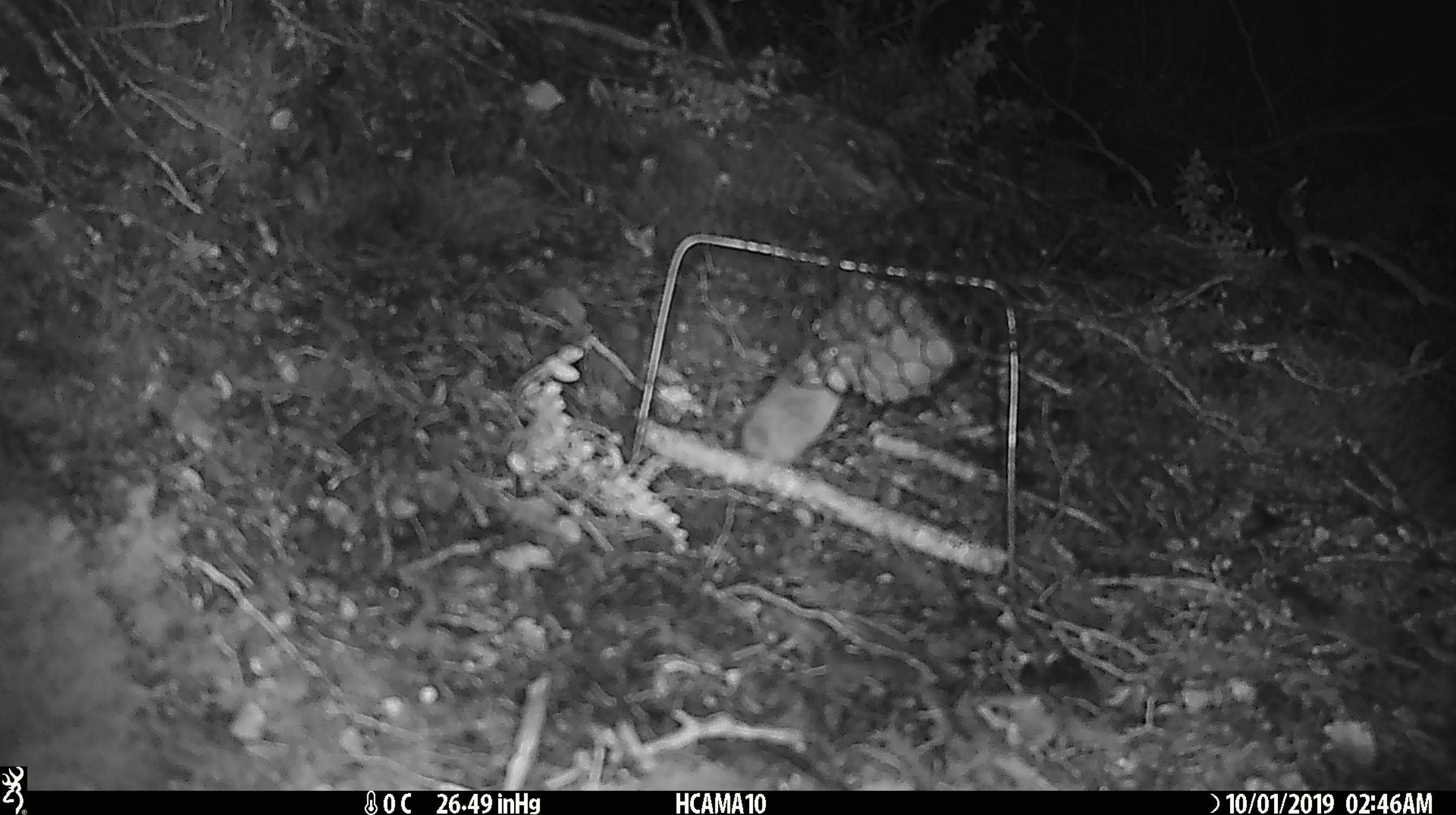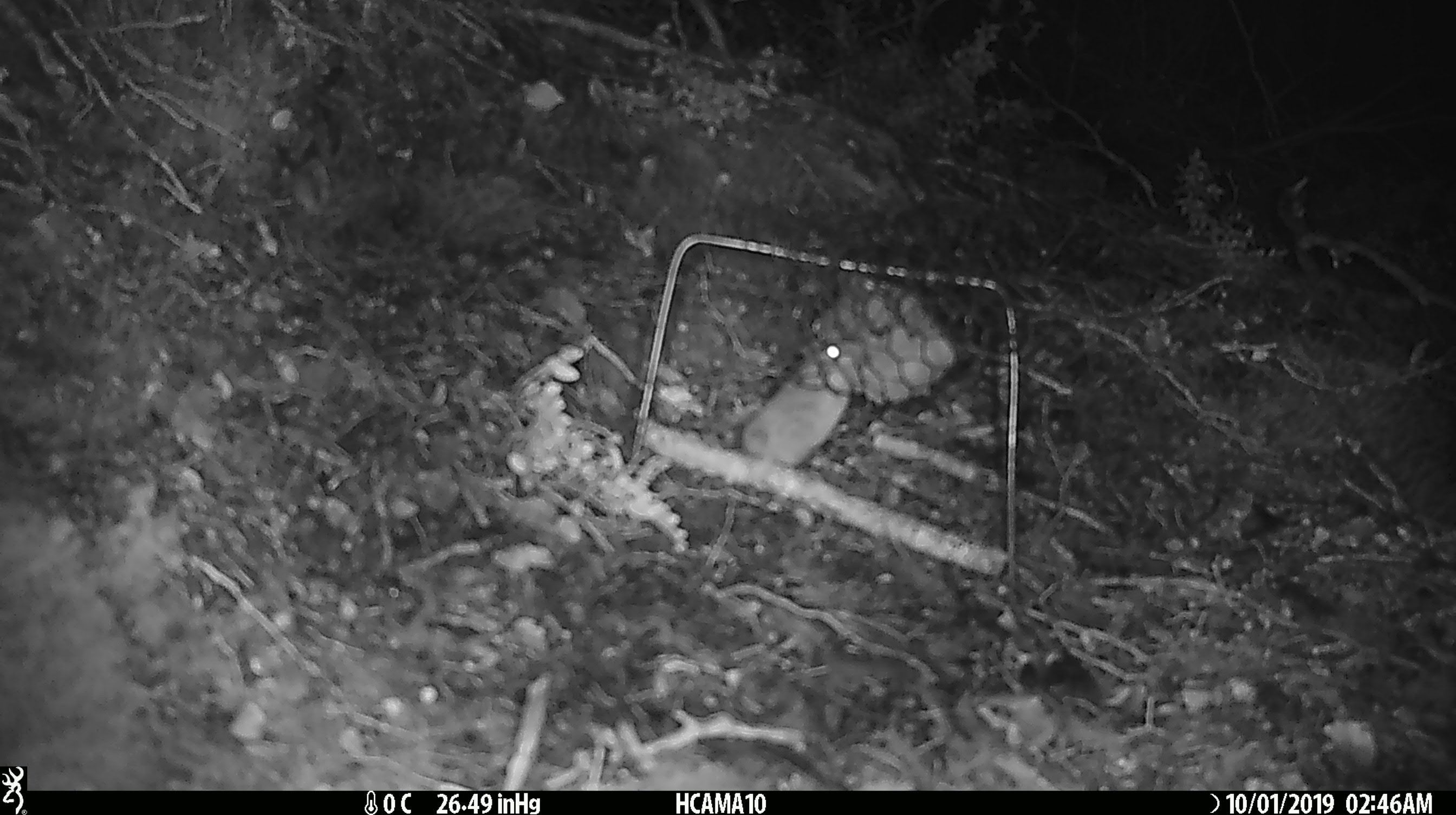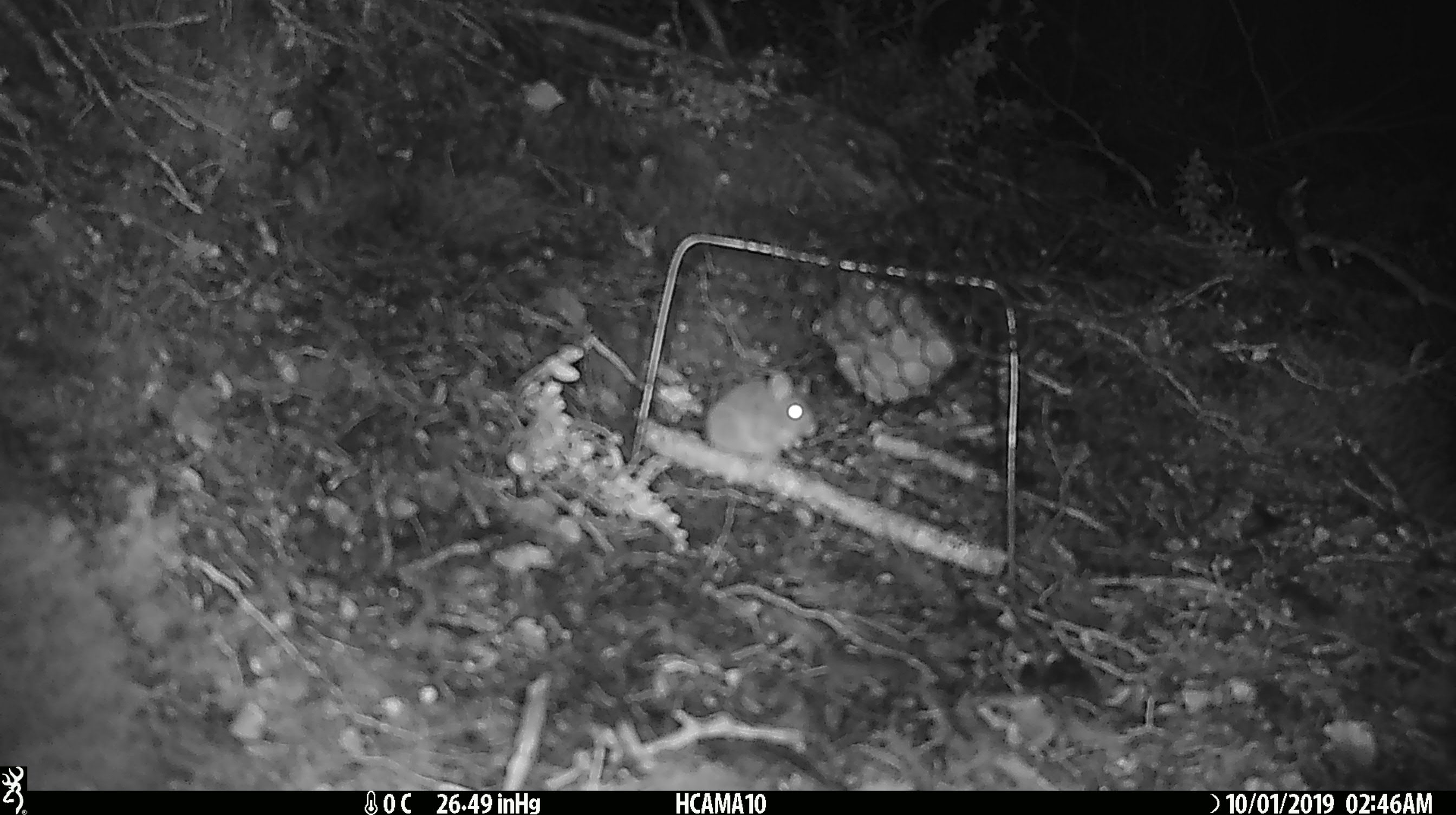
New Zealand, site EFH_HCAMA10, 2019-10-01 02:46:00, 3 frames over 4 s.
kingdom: Animalia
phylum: Chordata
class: Mammalia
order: Rodentia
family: Muridae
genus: Mus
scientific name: Mus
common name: mouse